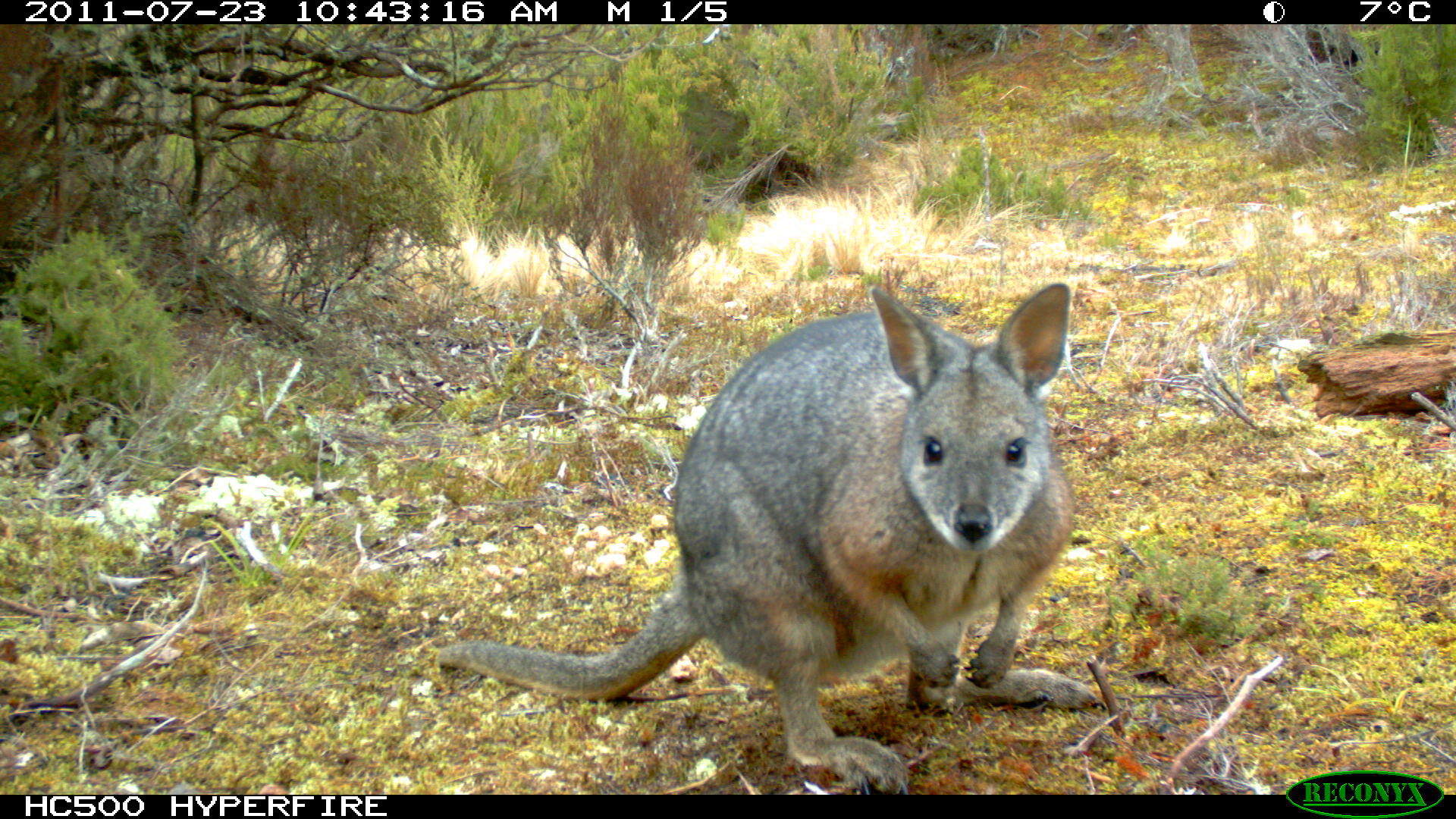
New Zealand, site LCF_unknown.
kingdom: Animalia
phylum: Chordata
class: Mammalia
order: Diprotodontia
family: Macropodidae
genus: Notamacropus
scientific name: Notamacropus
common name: wallaby